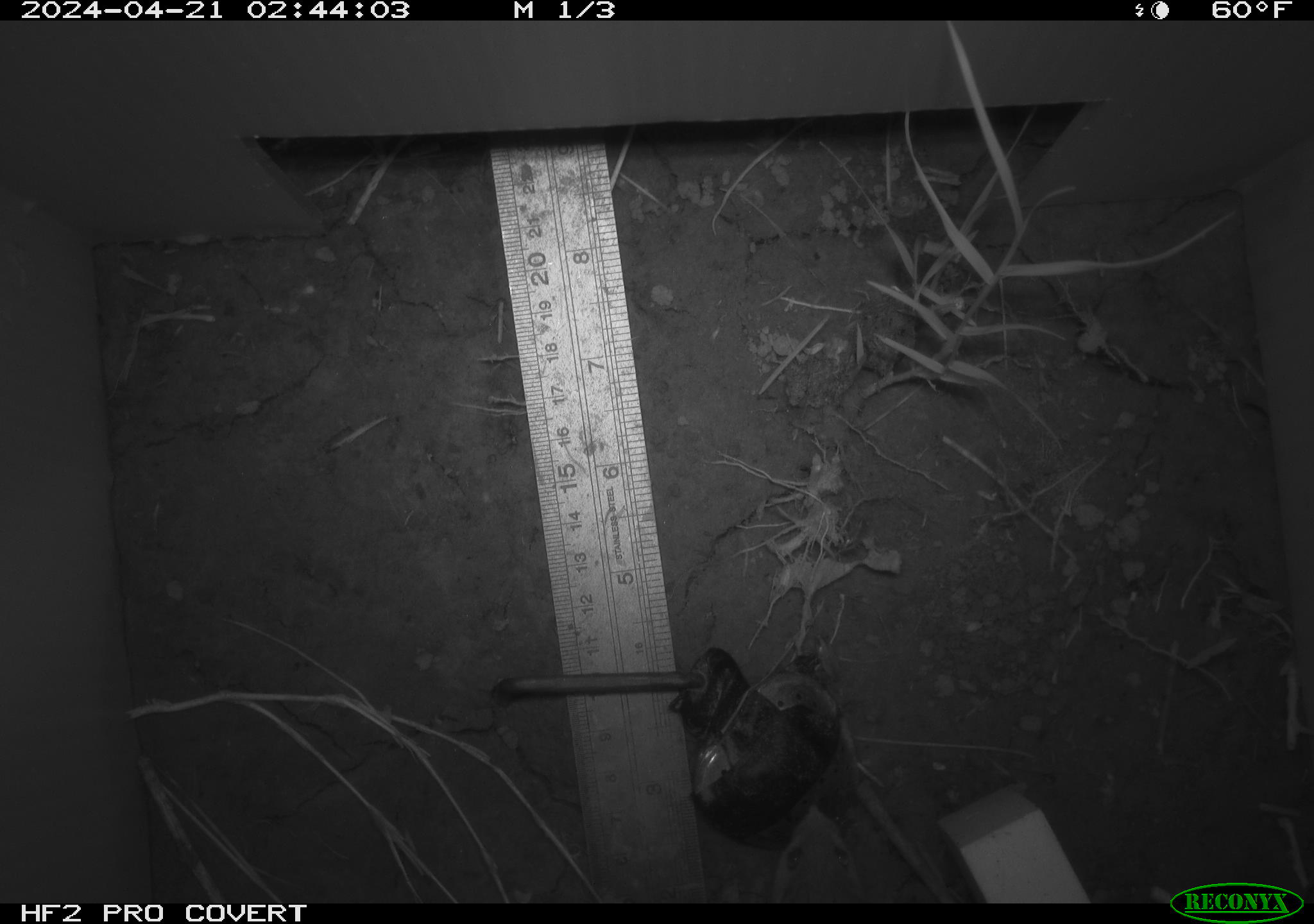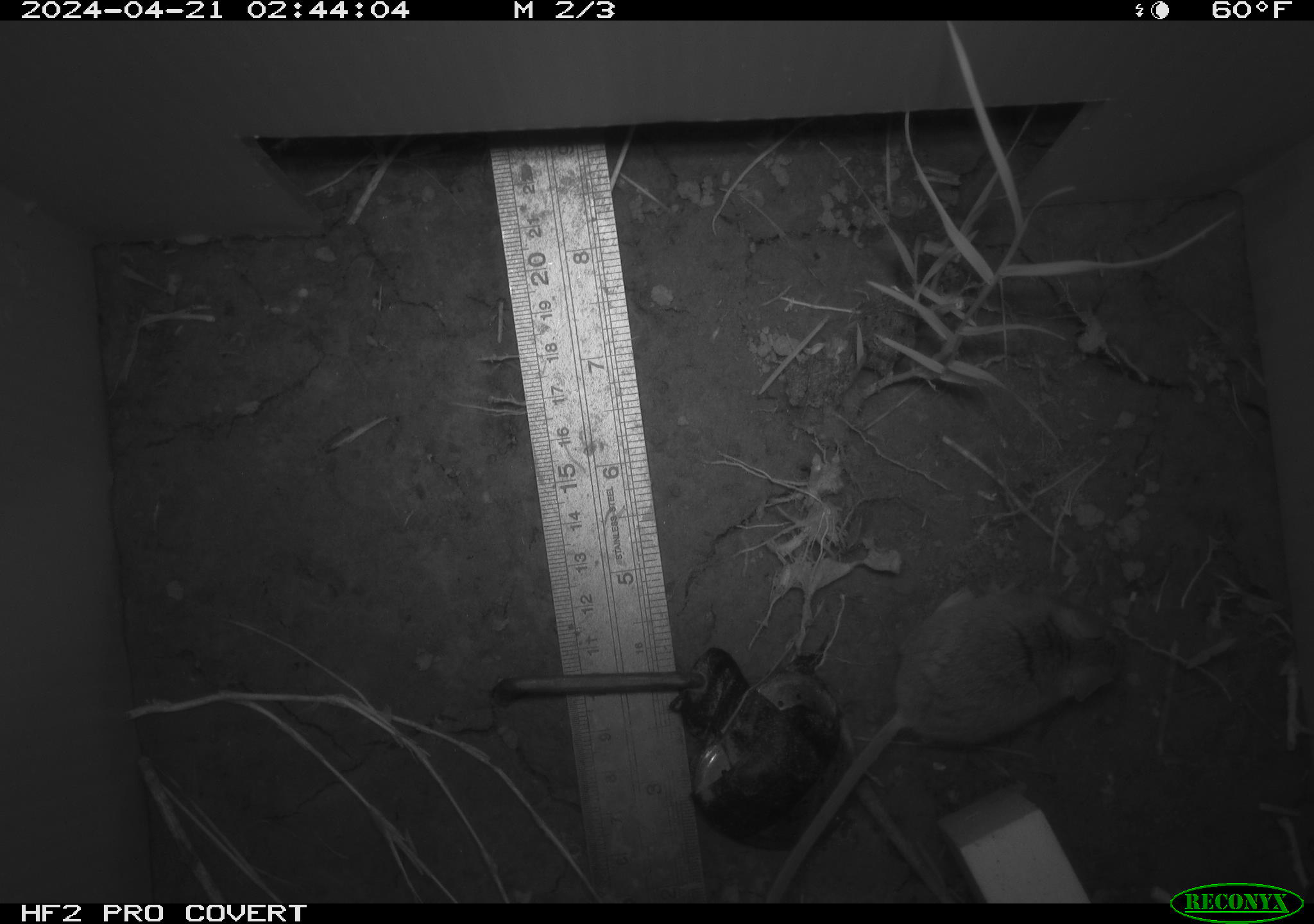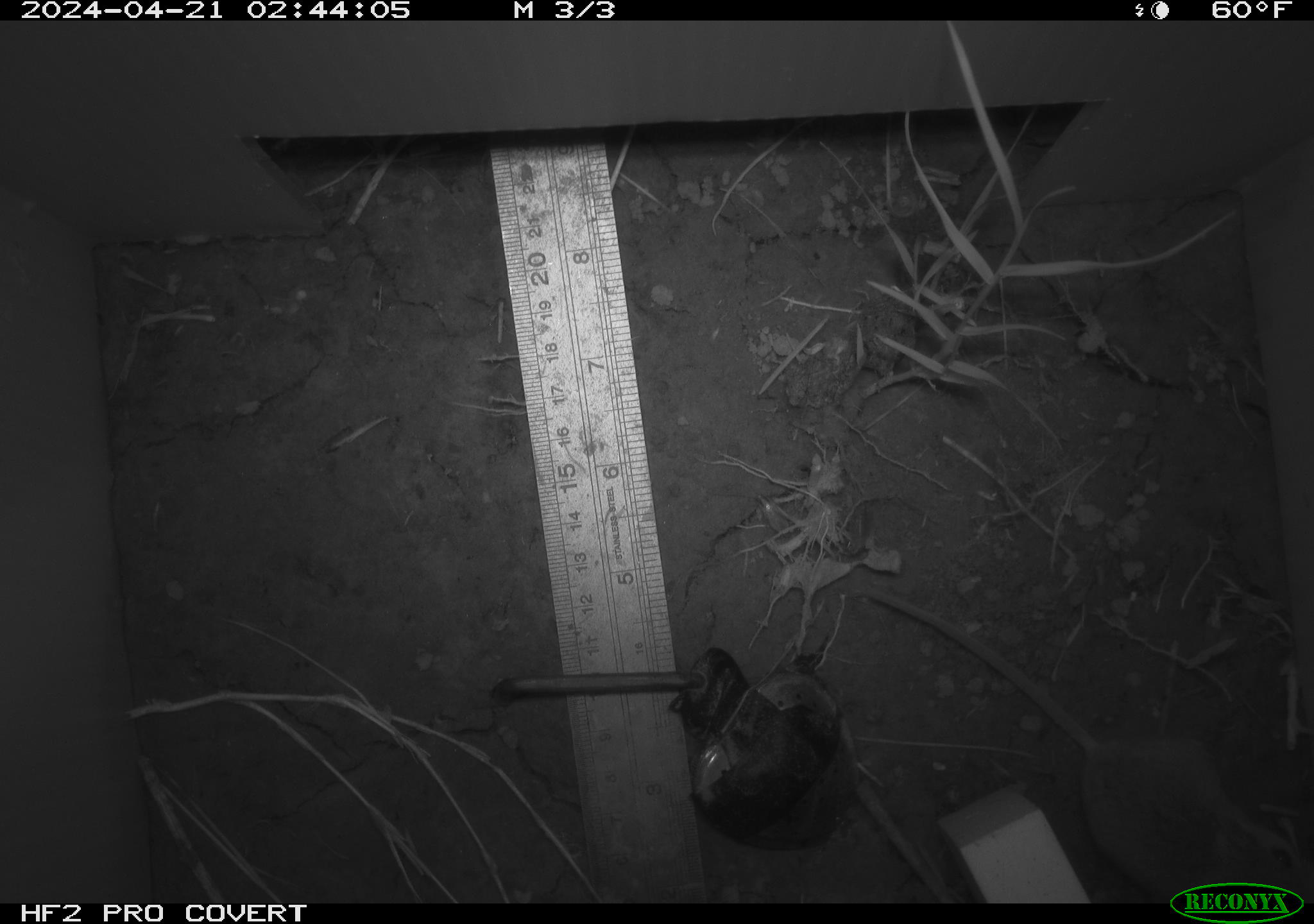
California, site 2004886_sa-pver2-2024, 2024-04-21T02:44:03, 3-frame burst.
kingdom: Animalia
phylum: Chordata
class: Mammalia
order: Rodentia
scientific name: Rodentia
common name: mouse species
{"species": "mouse species (Rodentia)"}